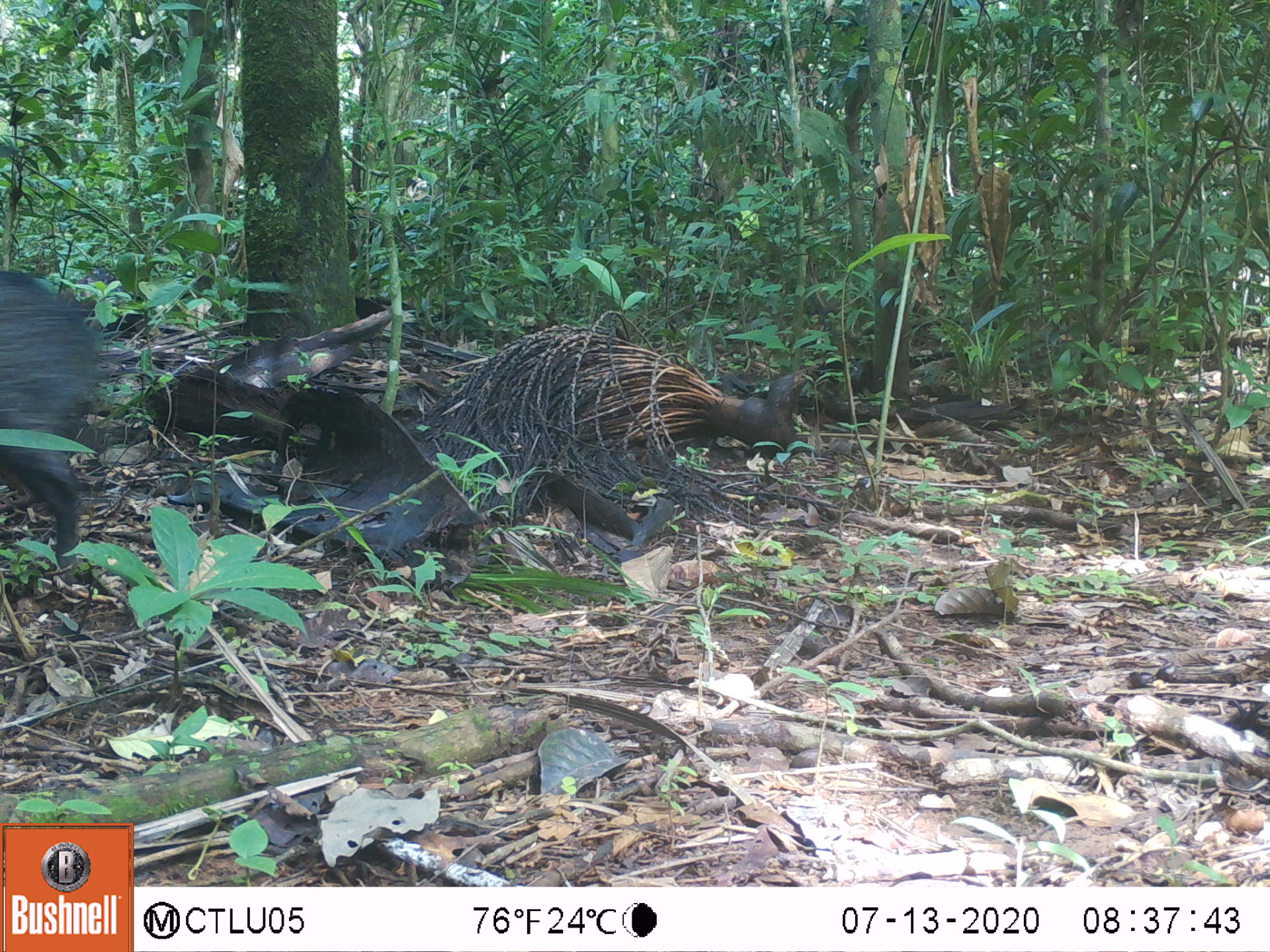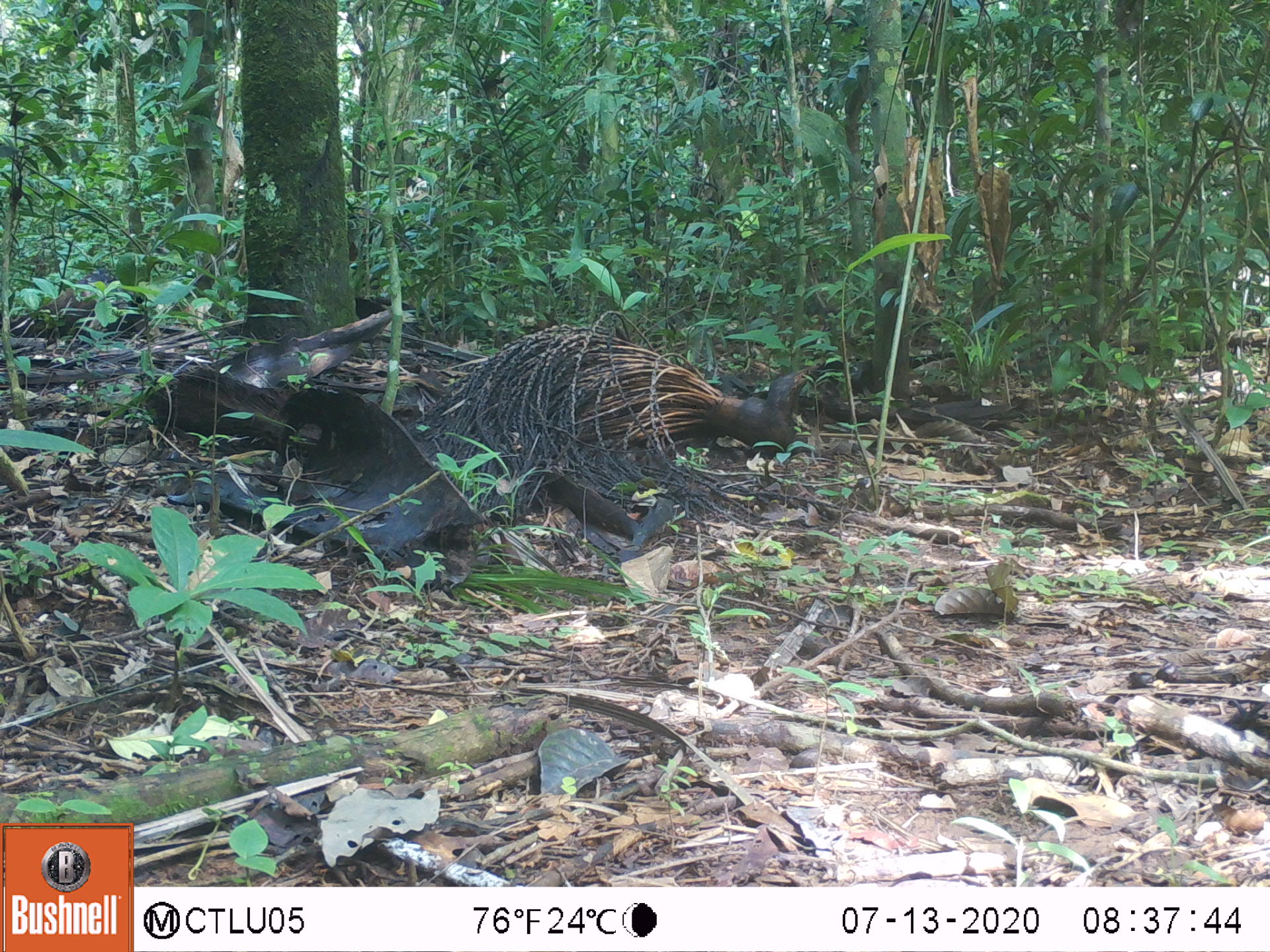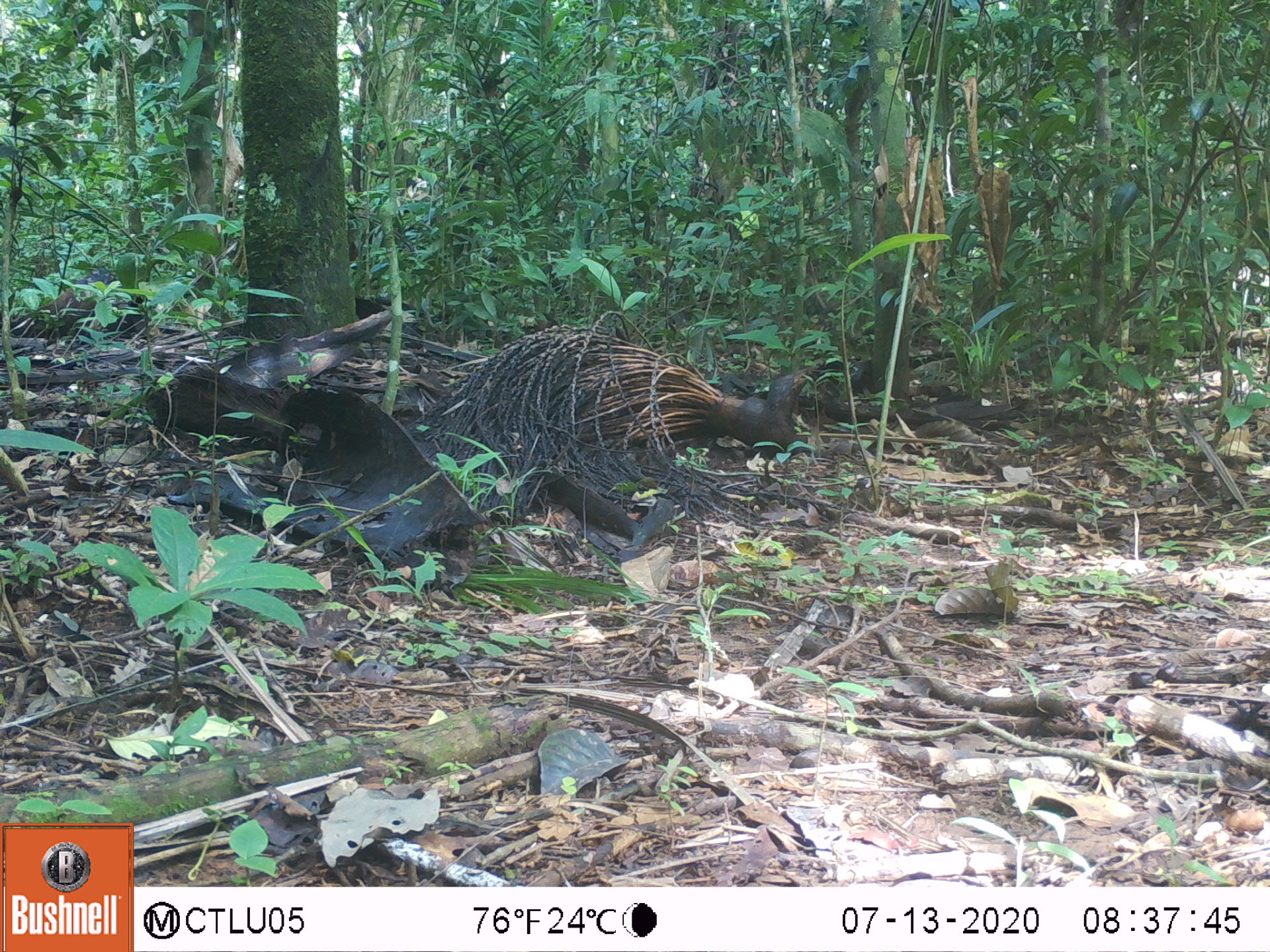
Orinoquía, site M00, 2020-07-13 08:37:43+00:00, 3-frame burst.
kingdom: Animalia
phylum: Chordata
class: Mammalia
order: Artiodactyla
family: Tayassuidae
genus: Pecari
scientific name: Pecari tajacu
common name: collared peccary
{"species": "collared peccary (Pecari tajacu)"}